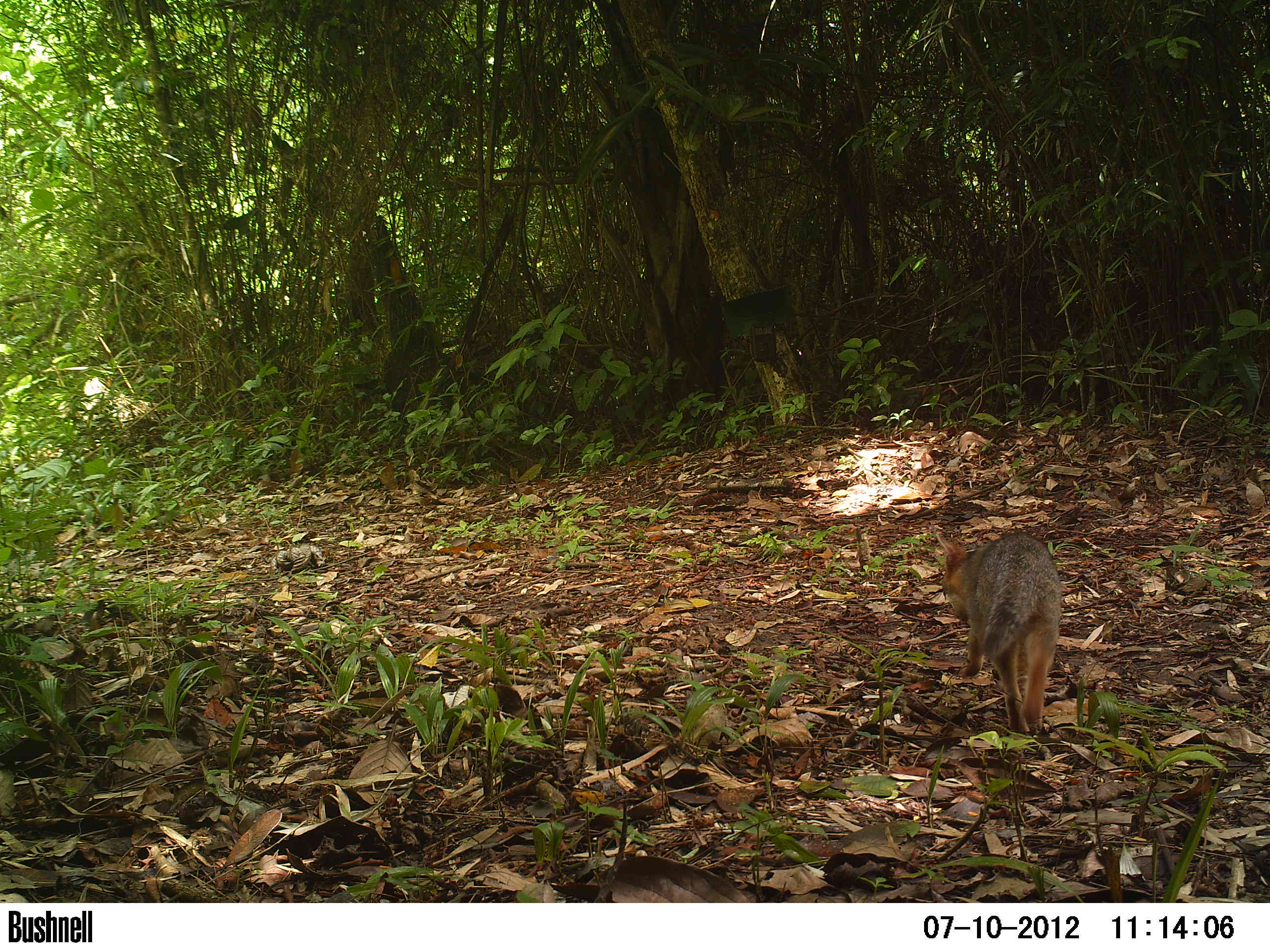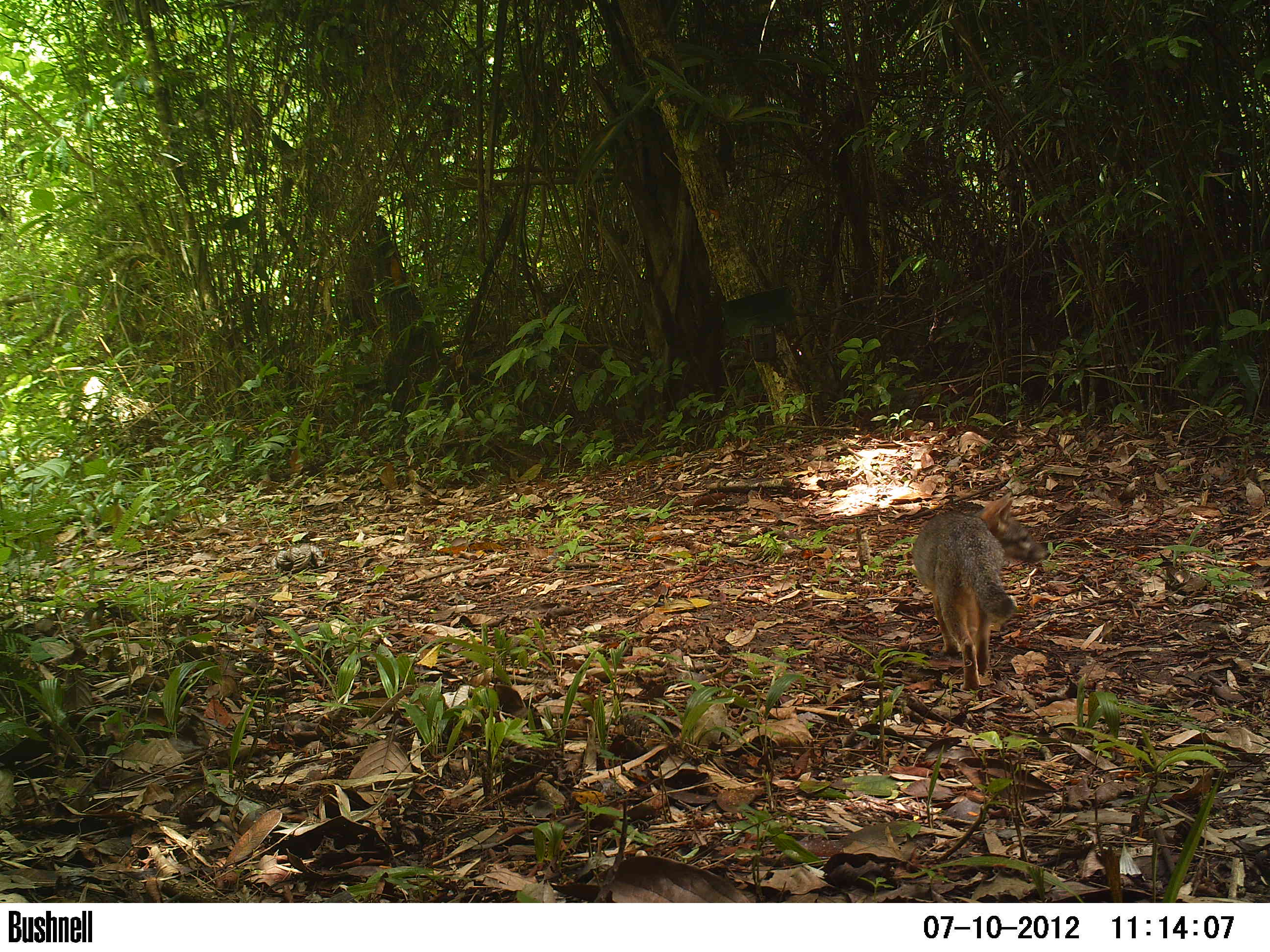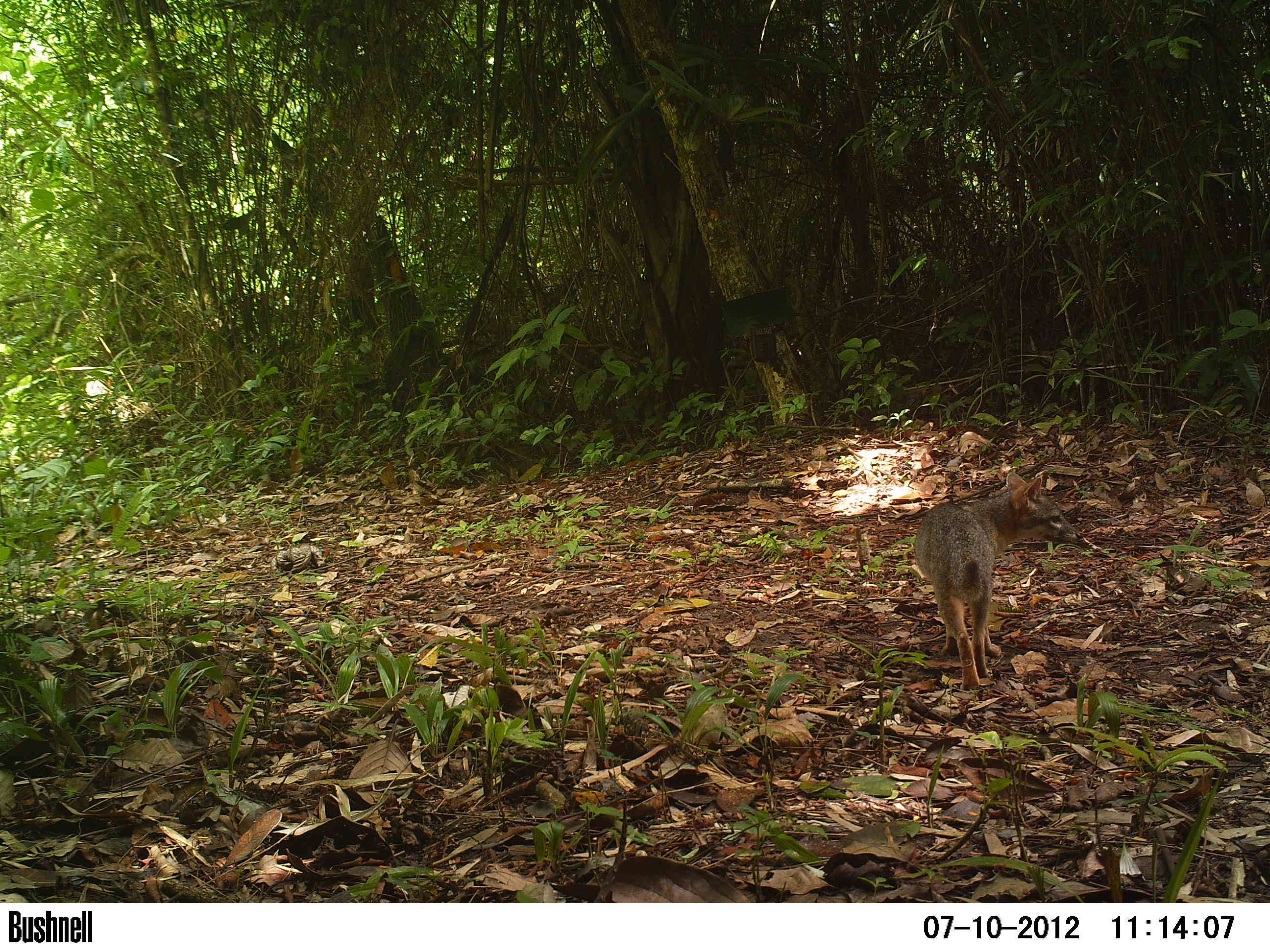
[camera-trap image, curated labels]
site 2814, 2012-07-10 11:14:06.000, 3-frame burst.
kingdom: Animalia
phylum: Chordata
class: Mammalia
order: Carnivora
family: Canidae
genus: Urocyon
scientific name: Urocyon cinereoargenteus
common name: gray fox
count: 1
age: adult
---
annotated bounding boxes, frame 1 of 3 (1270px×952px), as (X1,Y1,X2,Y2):
urocyon cinereoargenteus: (935,530,1064,734)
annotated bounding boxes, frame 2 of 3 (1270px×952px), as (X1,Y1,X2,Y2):
urocyon cinereoargenteus: (911,491,1049,692)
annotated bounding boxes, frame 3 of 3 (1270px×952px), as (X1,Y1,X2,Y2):
urocyon cinereoargenteus: (913,472,1082,690)